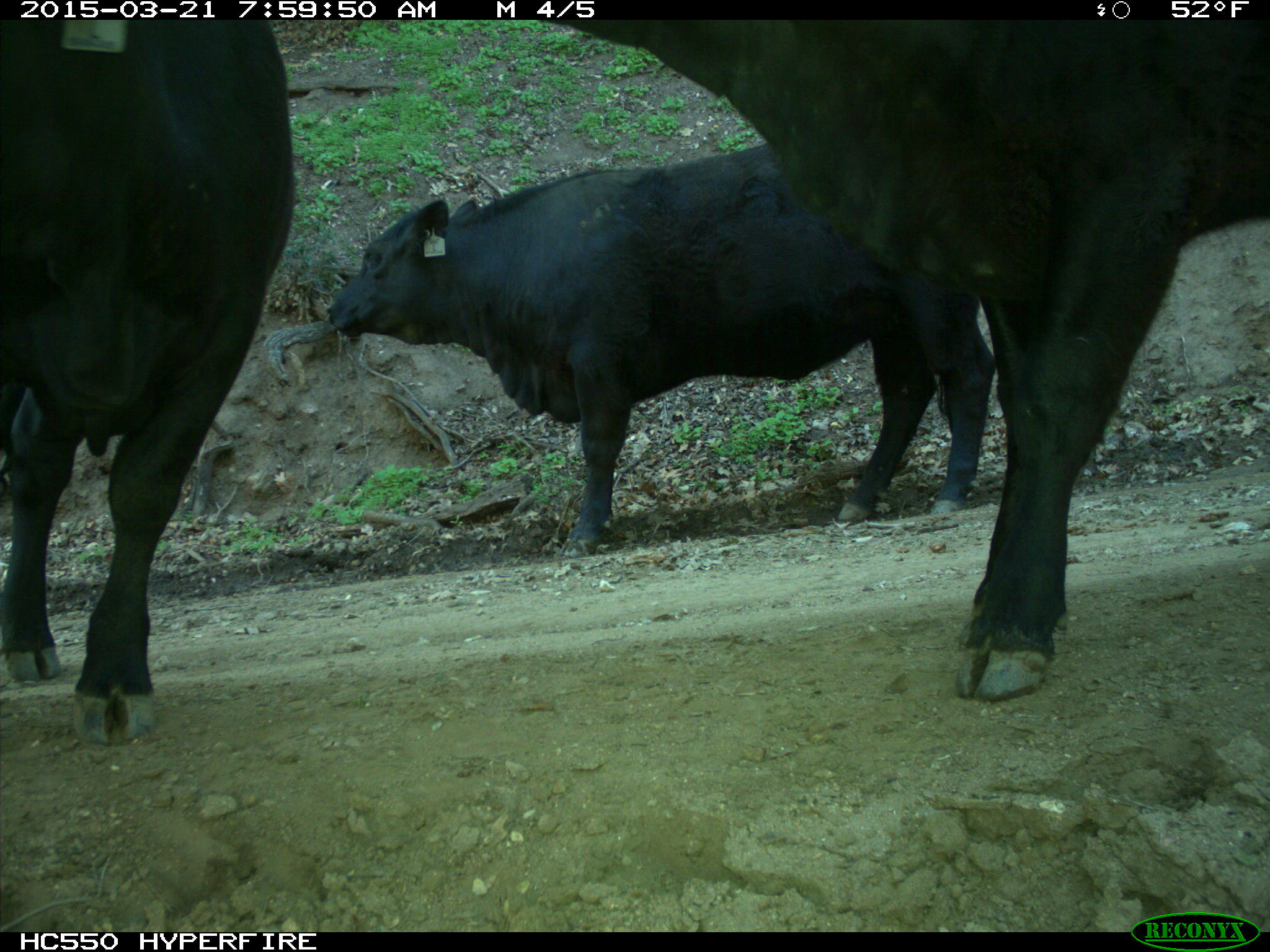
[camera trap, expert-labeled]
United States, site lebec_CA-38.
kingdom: Animalia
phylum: Chordata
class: Mammalia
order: Artiodactyla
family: Bovidae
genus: Bos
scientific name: Bos taurus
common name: domestic cow